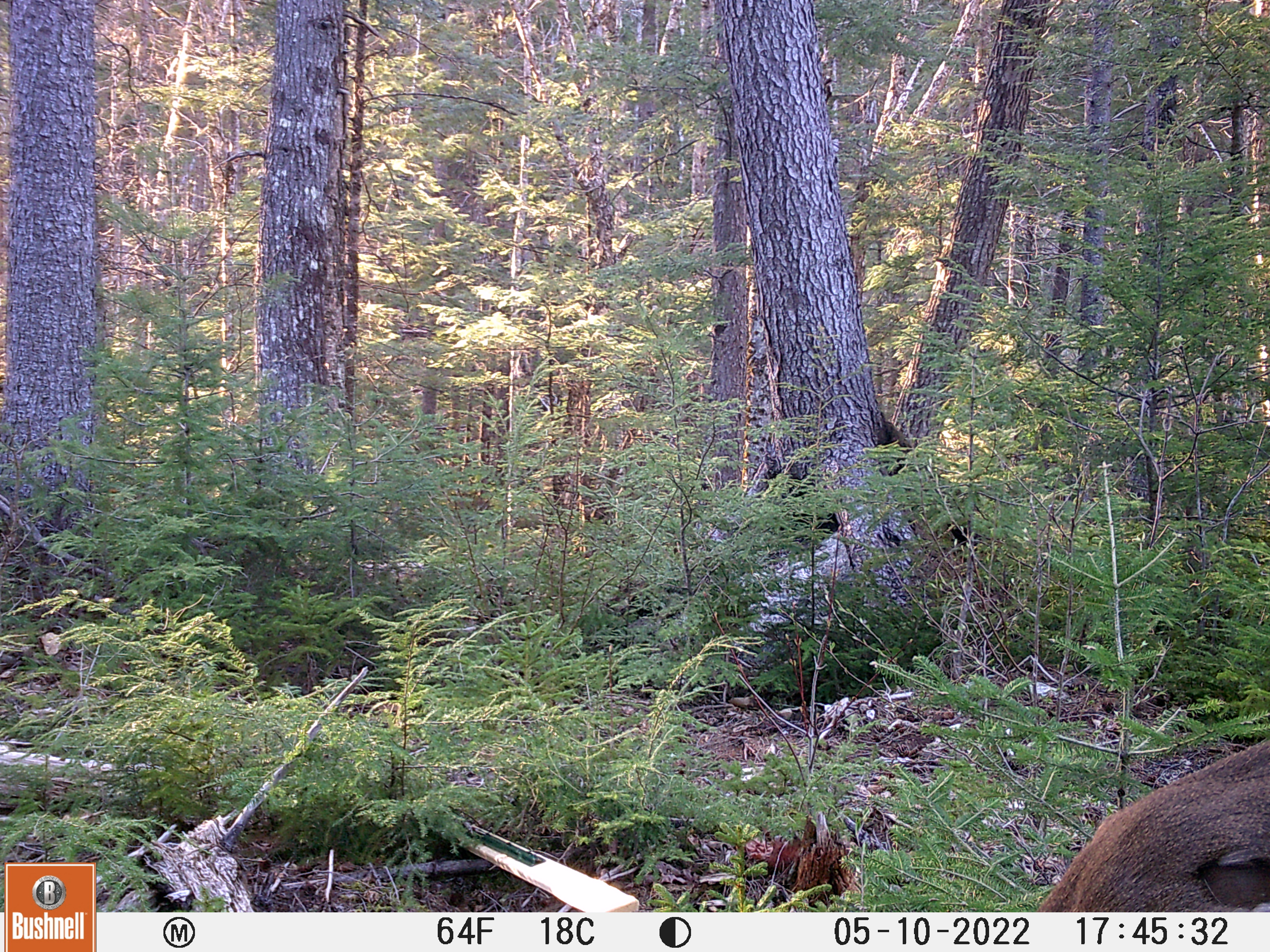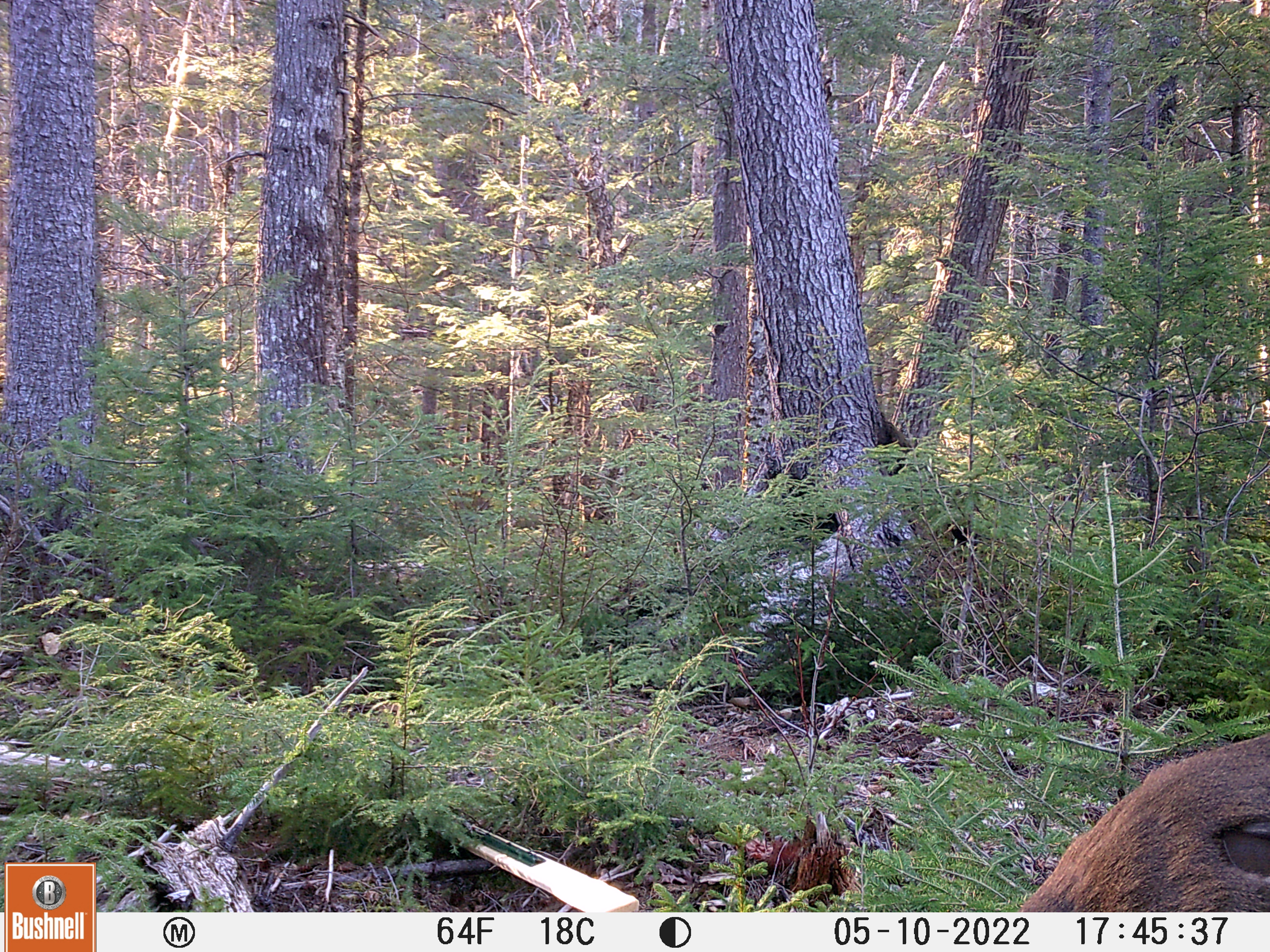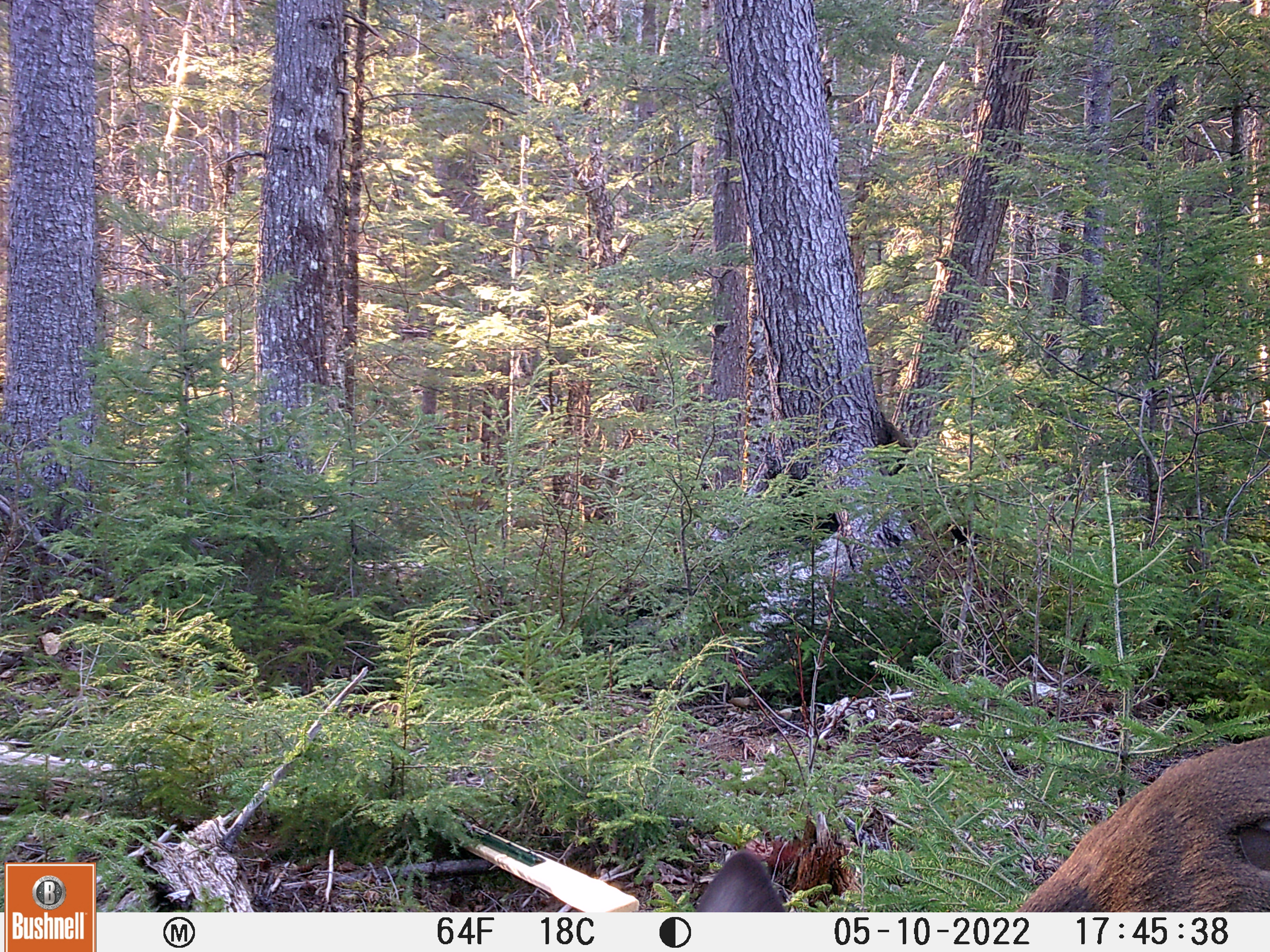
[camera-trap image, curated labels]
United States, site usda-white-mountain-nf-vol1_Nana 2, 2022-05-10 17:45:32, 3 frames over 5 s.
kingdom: Animalia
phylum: Chordata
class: Mammalia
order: Artiodactyla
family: Cervidae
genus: Odocoileus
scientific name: Odocoileus virginianus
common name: white-tailed deer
White-tailed deer (Odocoileus virginianus).